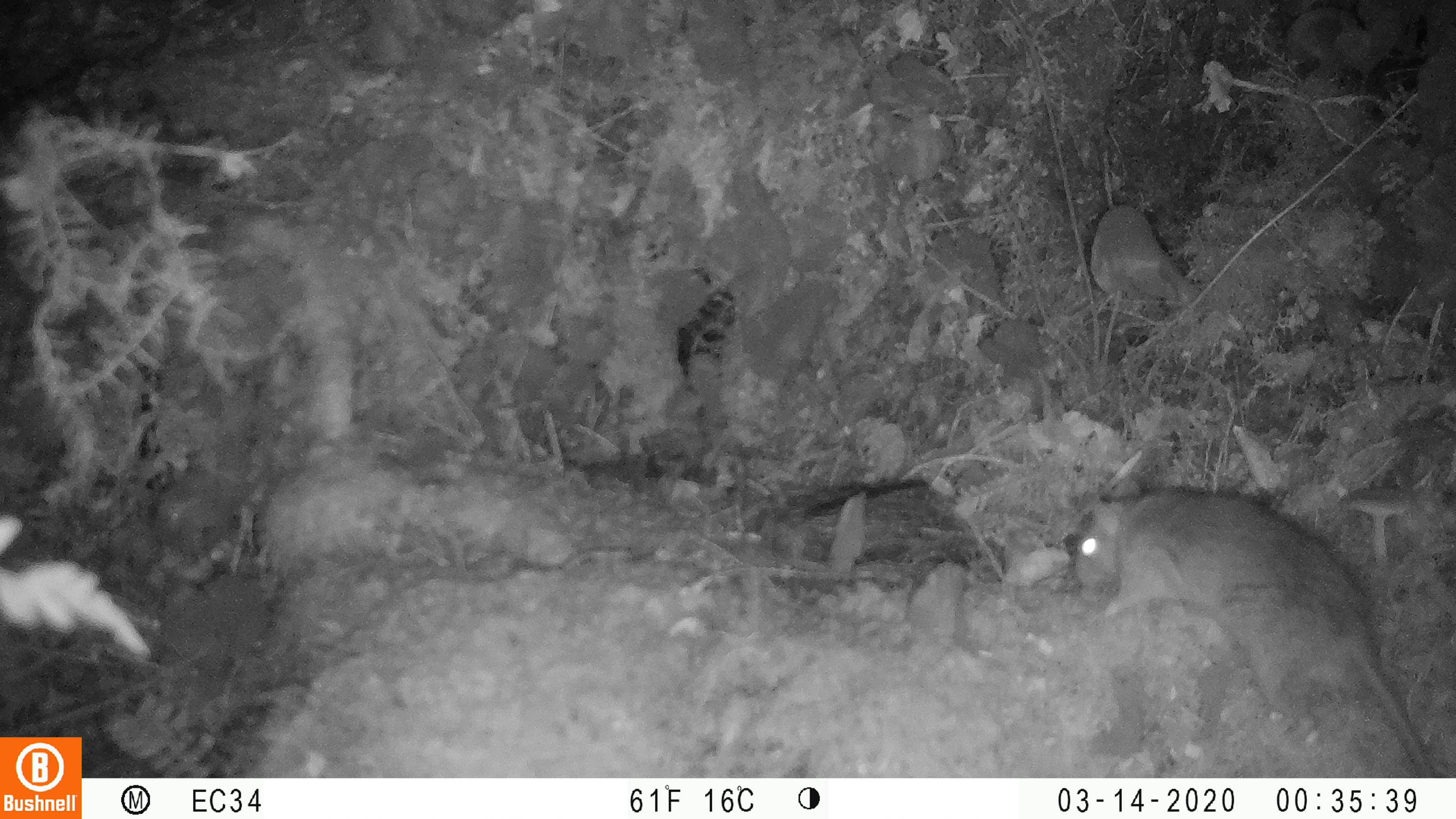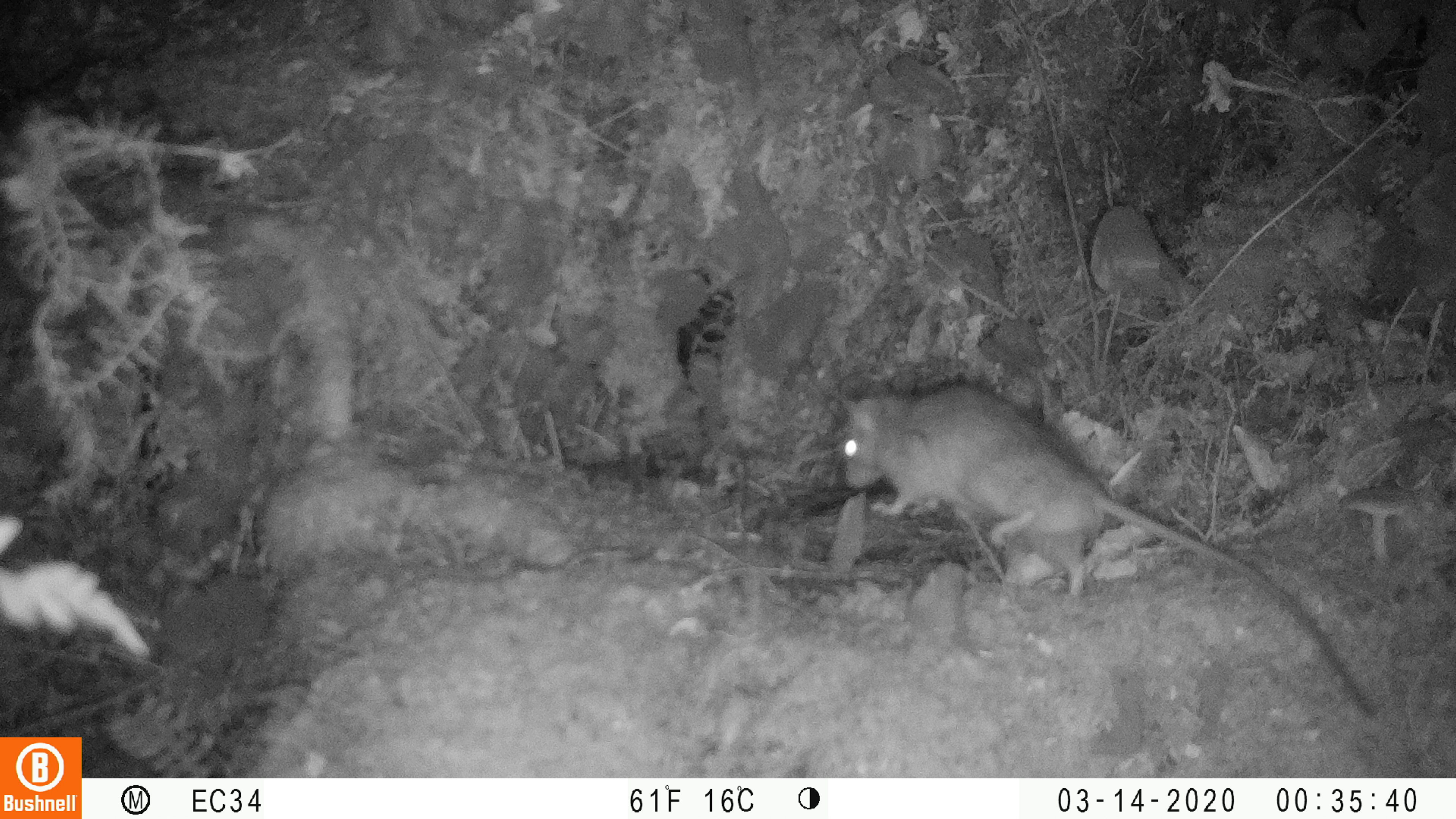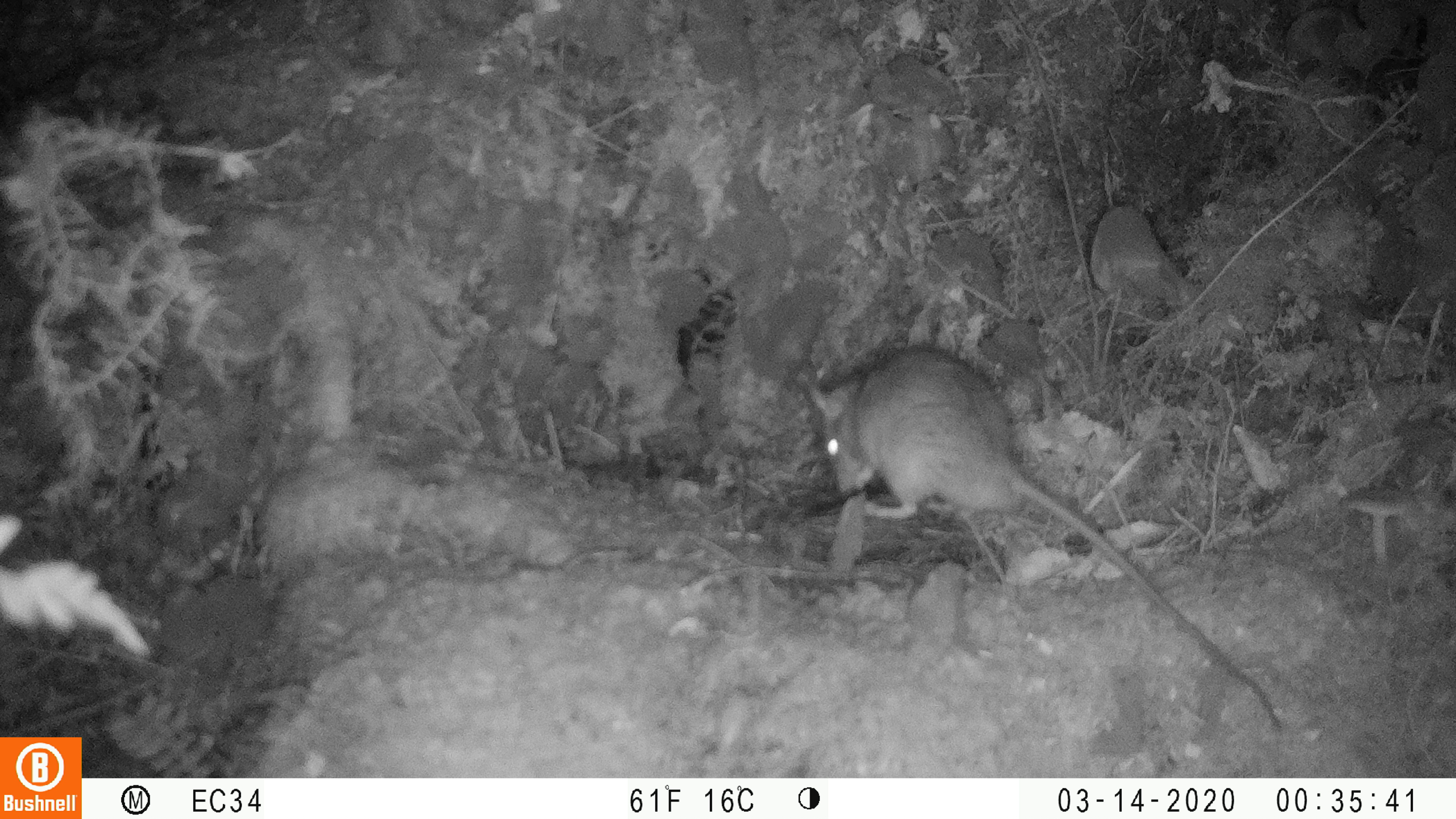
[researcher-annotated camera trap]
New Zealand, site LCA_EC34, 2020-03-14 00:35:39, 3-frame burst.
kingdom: Animalia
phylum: Chordata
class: Mammalia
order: Rodentia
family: Muridae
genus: Rattus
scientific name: Rattus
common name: rat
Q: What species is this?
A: Rat (Rattus).